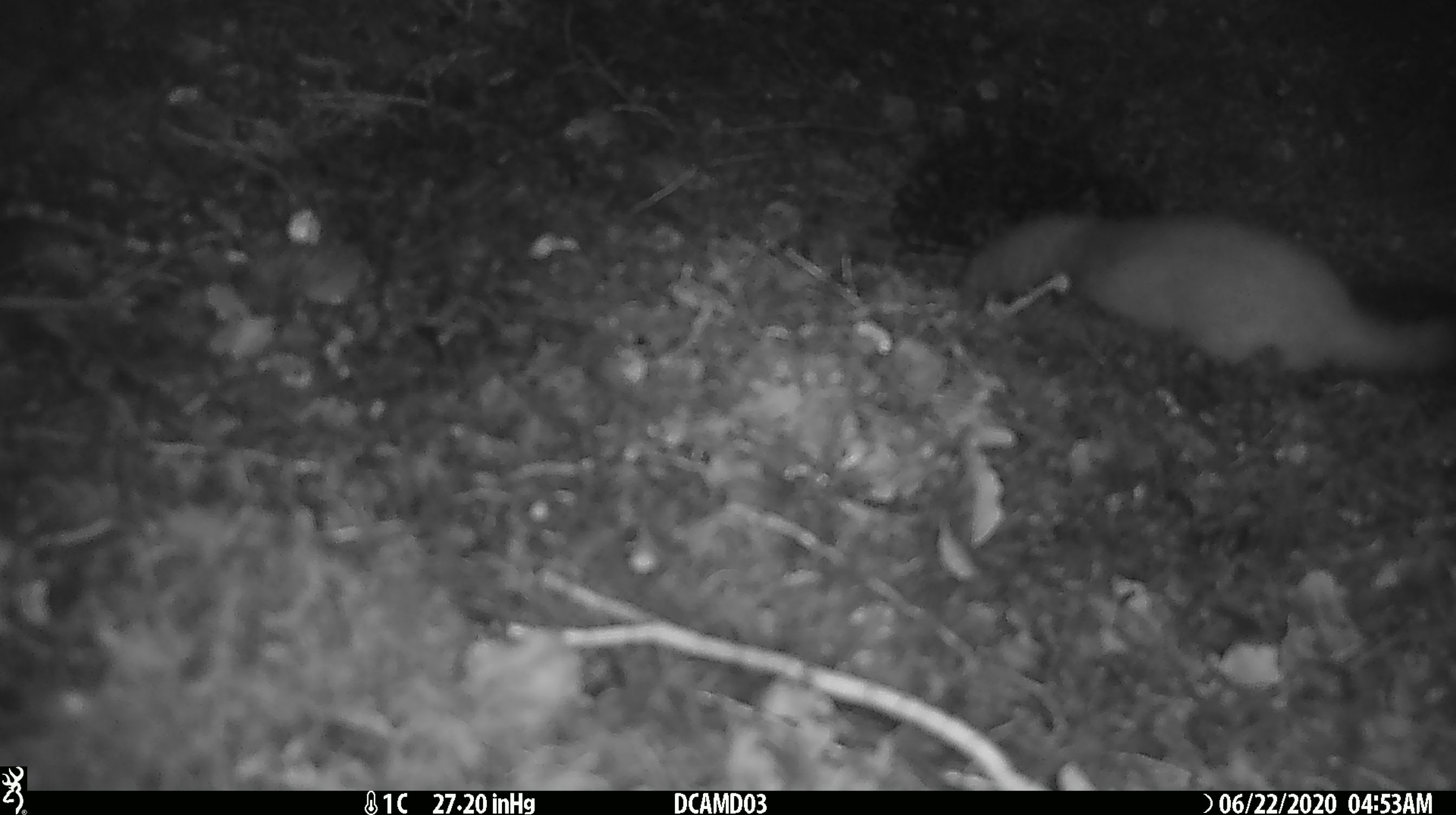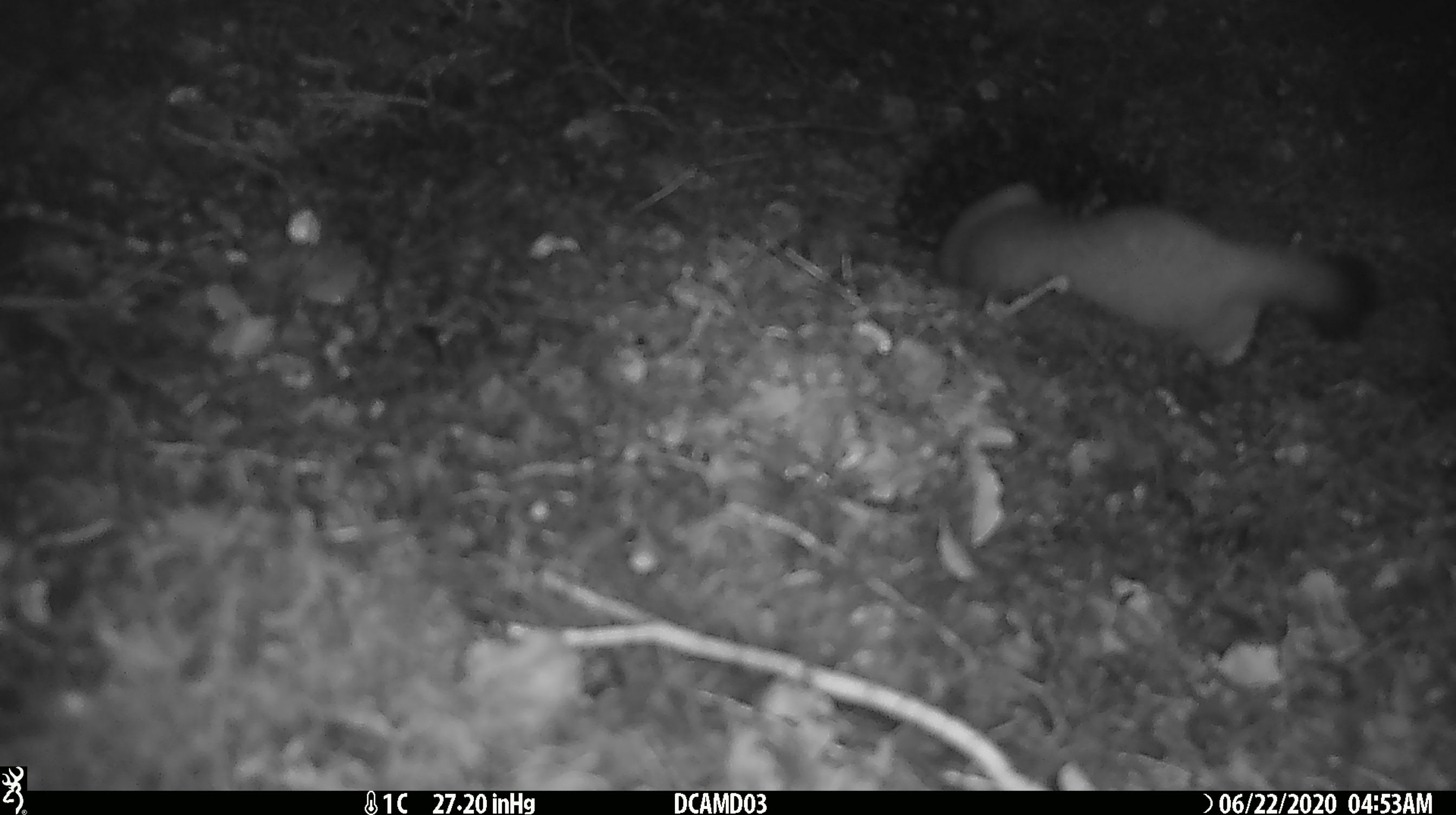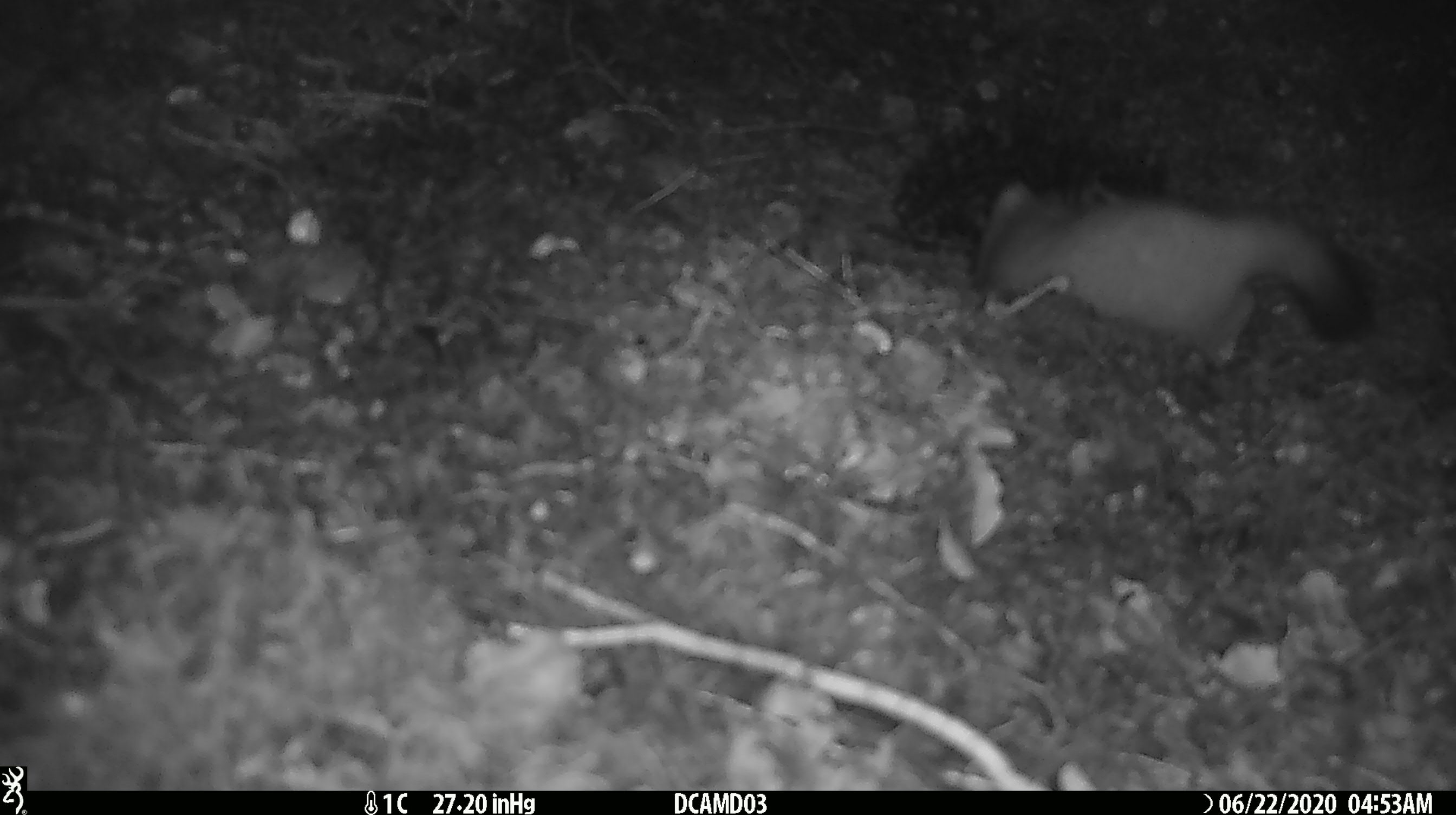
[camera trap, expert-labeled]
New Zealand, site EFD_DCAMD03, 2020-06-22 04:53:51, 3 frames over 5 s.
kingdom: Animalia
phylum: Chordata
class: Mammalia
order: Carnivora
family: Mustelidae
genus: Mustela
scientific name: Mustela erminea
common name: stoat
Stoat (Mustela erminea).